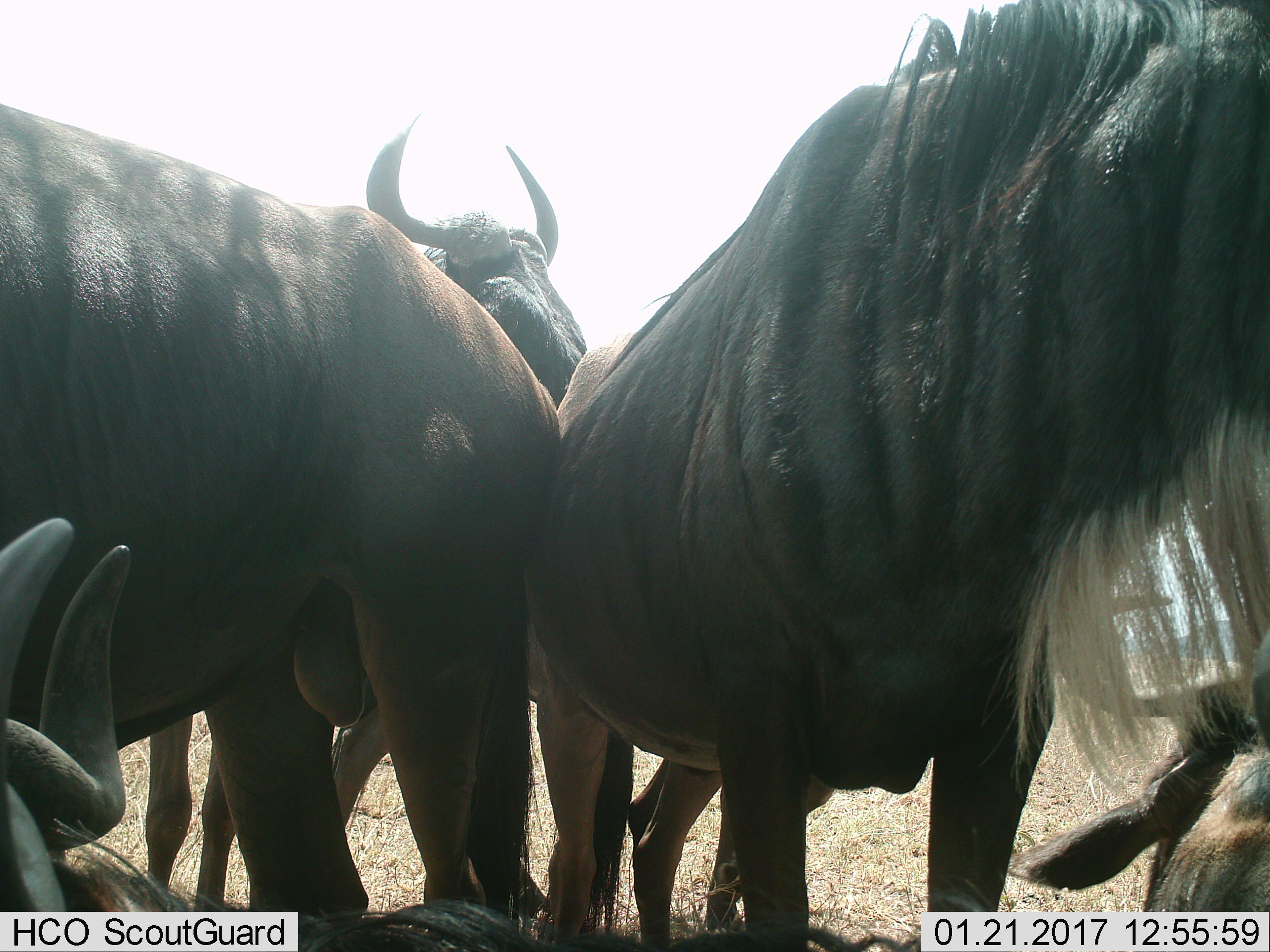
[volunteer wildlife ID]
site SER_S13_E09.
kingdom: Animalia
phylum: Chordata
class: Mammalia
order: Artiodactyla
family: Bovidae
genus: Connochaetes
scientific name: Connochaetes taurinus taurinus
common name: blue wildebeest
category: wildebeestblue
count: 5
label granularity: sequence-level